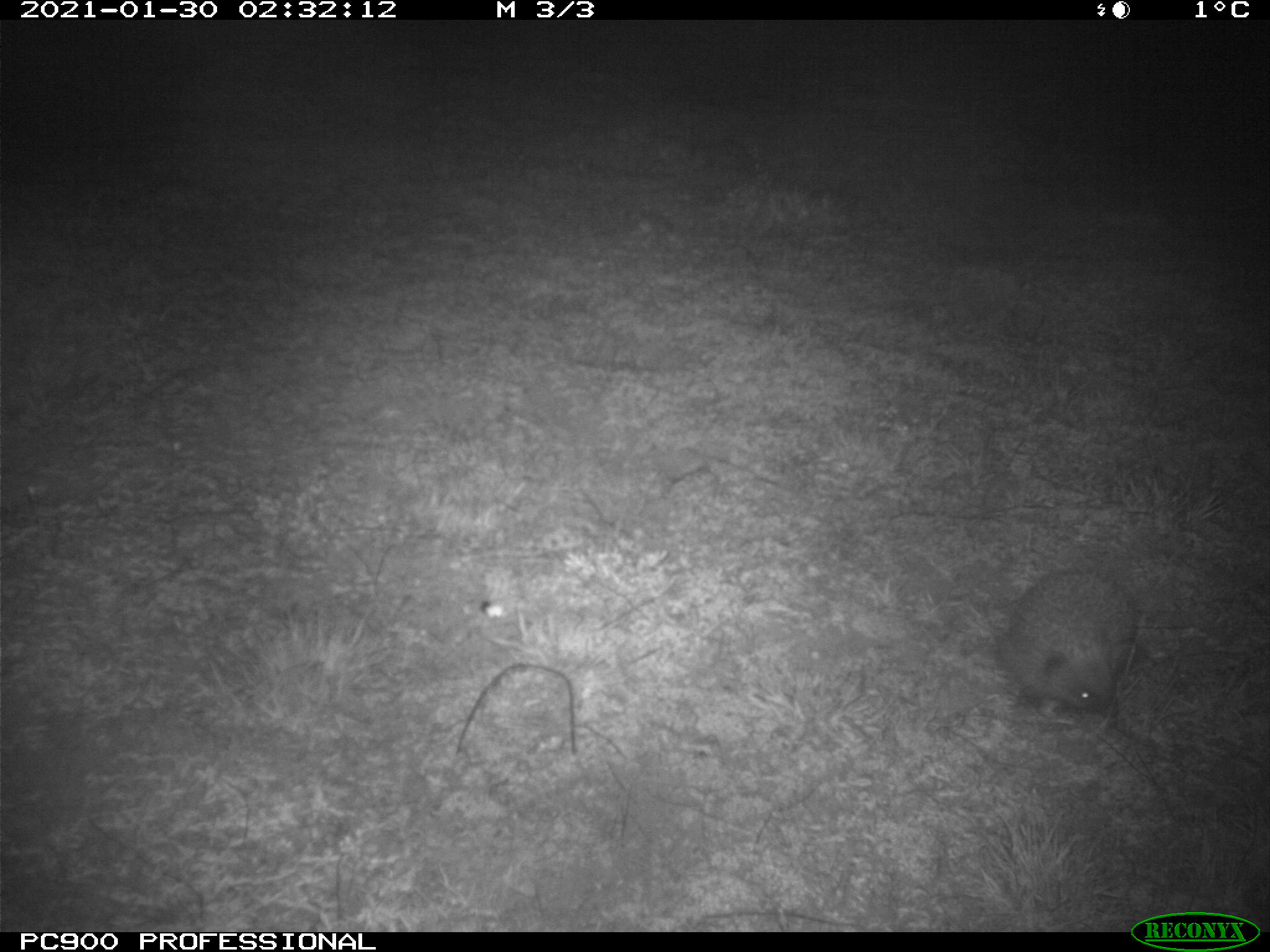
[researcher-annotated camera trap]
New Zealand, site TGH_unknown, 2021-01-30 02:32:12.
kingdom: Animalia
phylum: Chordata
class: Mammalia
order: Eulipotyphla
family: Erinaceidae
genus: Erinaceus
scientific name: Erinaceus europaeus europaeus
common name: european hedgehog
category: hedgehog